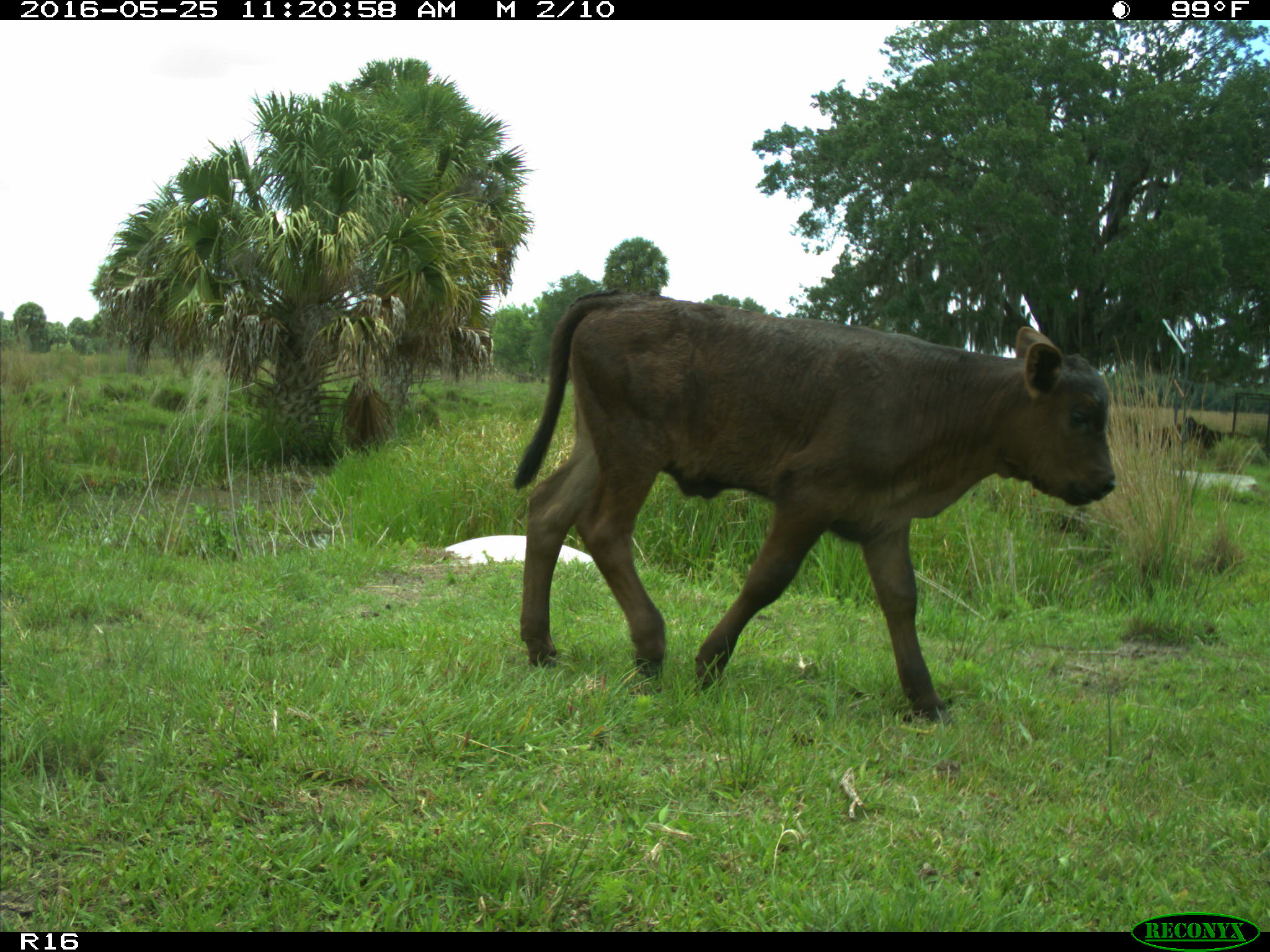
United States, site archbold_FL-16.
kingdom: Animalia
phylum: Chordata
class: Mammalia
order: Artiodactyla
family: Bovidae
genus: Bos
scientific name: Bos taurus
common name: domestic cow